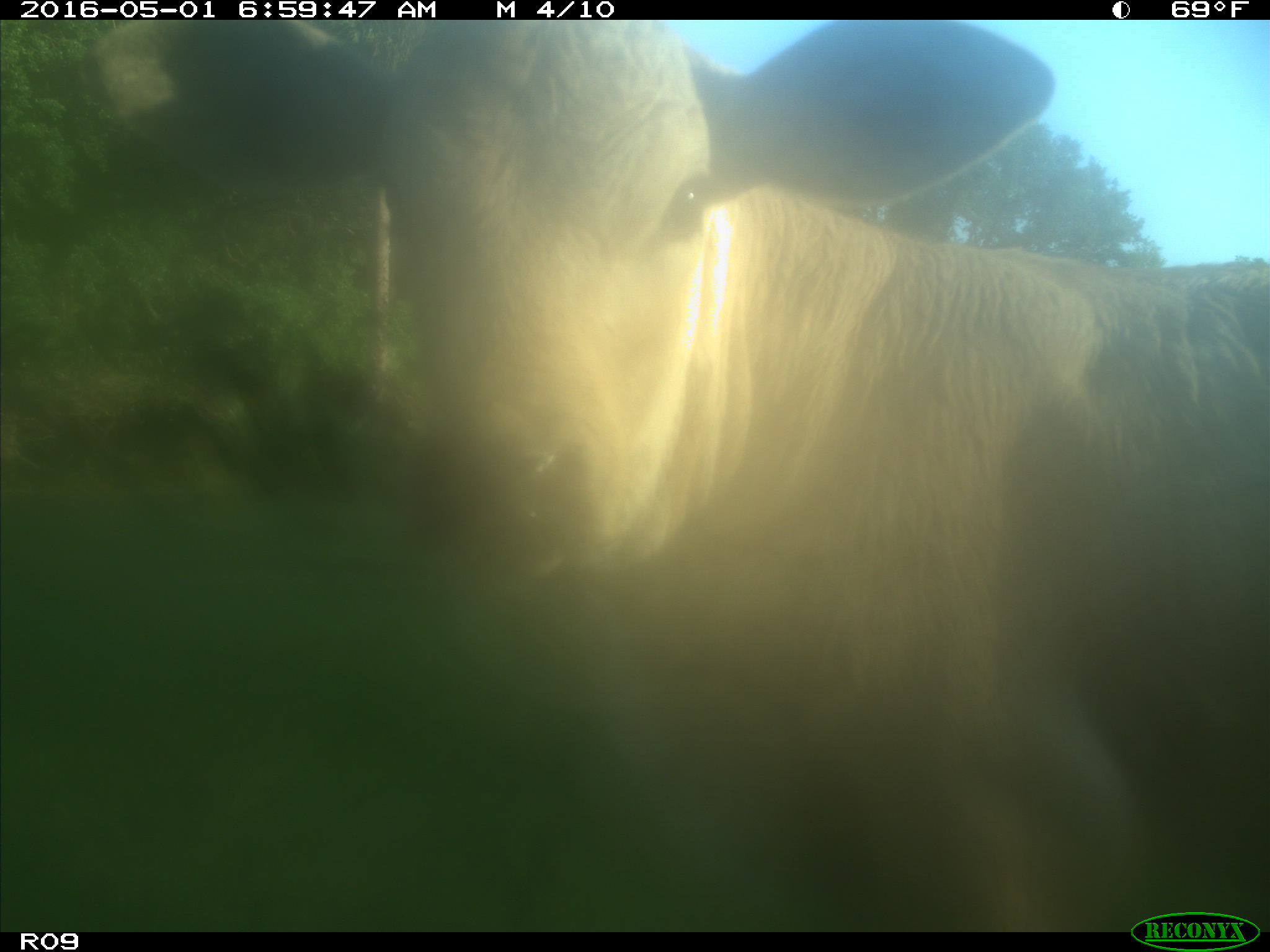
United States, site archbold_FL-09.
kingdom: Animalia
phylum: Chordata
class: Mammalia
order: Artiodactyla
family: Bovidae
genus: Bos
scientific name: Bos taurus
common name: domestic cow